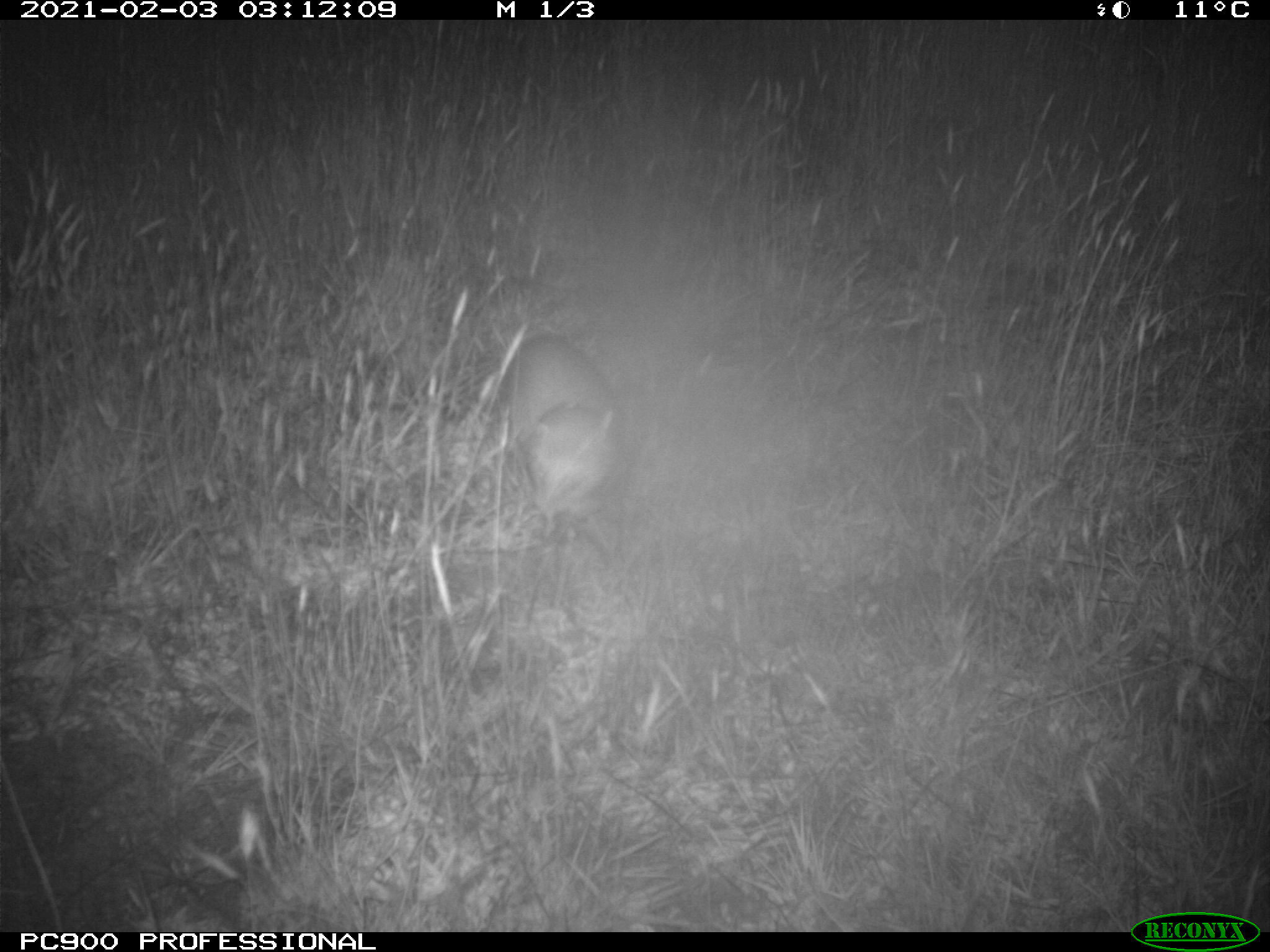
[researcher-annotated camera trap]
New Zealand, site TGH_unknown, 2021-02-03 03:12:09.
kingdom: Animalia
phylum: Chordata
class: Mammalia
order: Carnivora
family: Mustelidae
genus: Mustela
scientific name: Mustela furo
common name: ferret